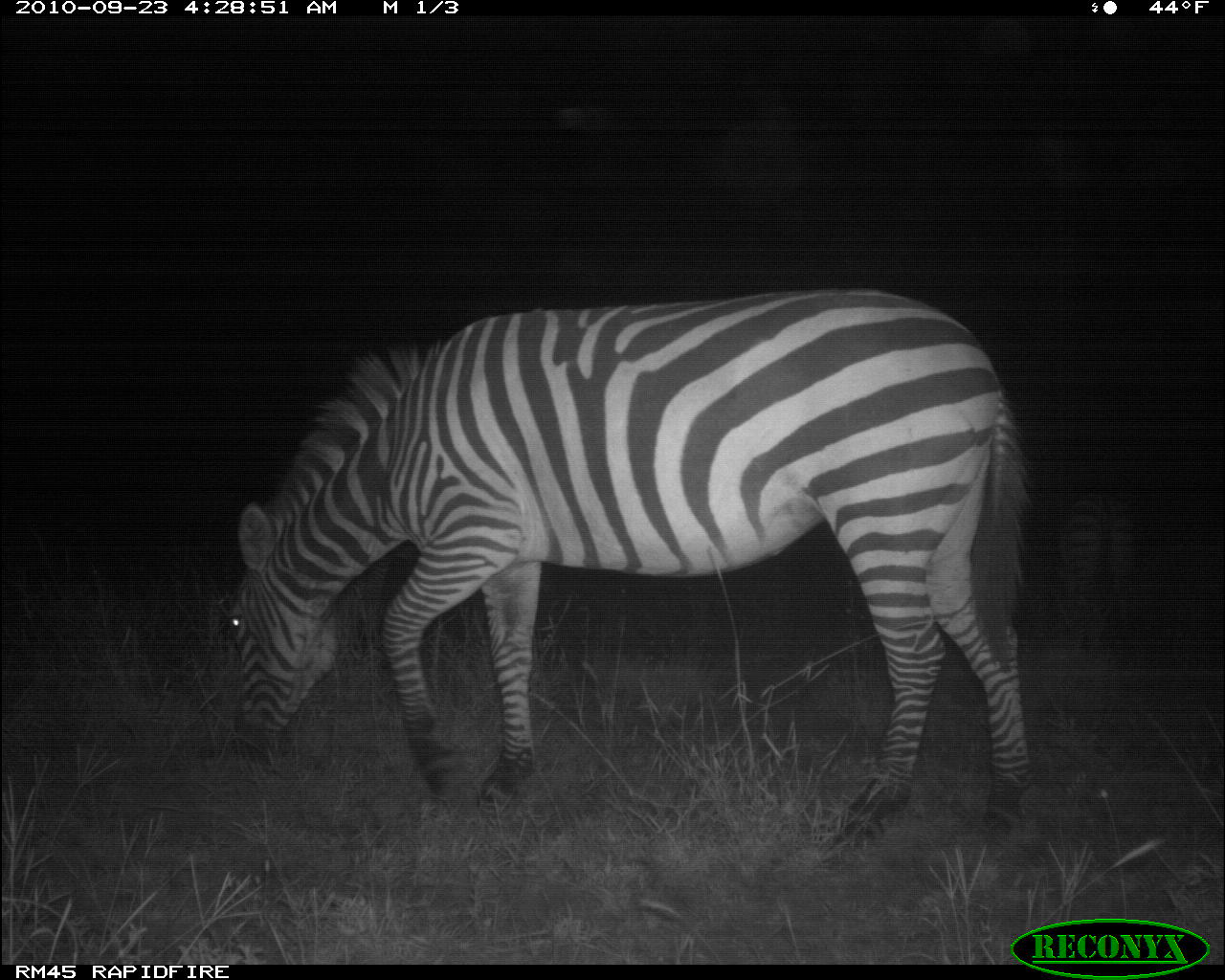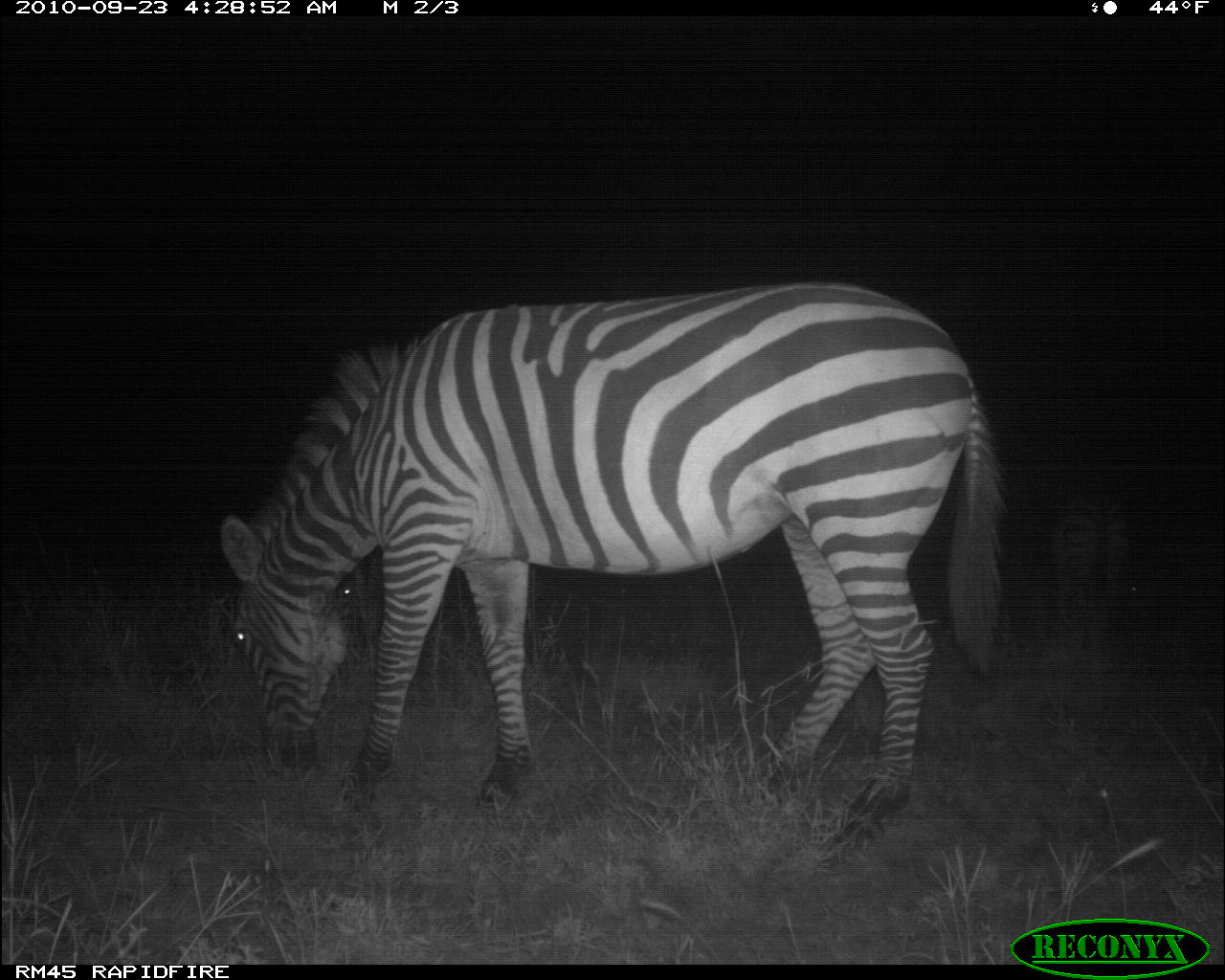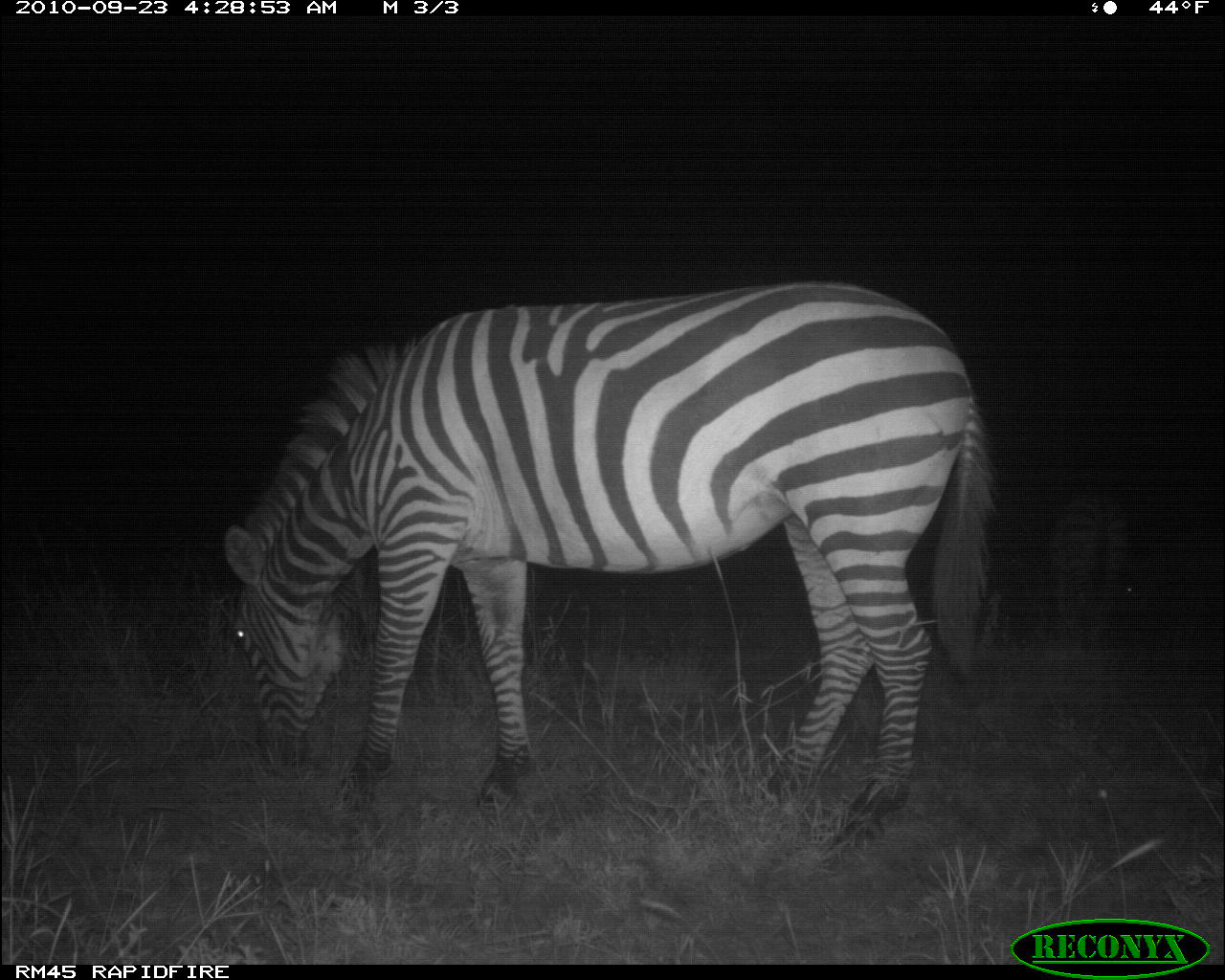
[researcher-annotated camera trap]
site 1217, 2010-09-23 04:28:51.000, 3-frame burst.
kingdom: Animalia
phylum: Chordata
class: Mammalia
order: Perissodactyla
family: Equidae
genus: Equus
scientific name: Equus quagga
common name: plains zebra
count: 3